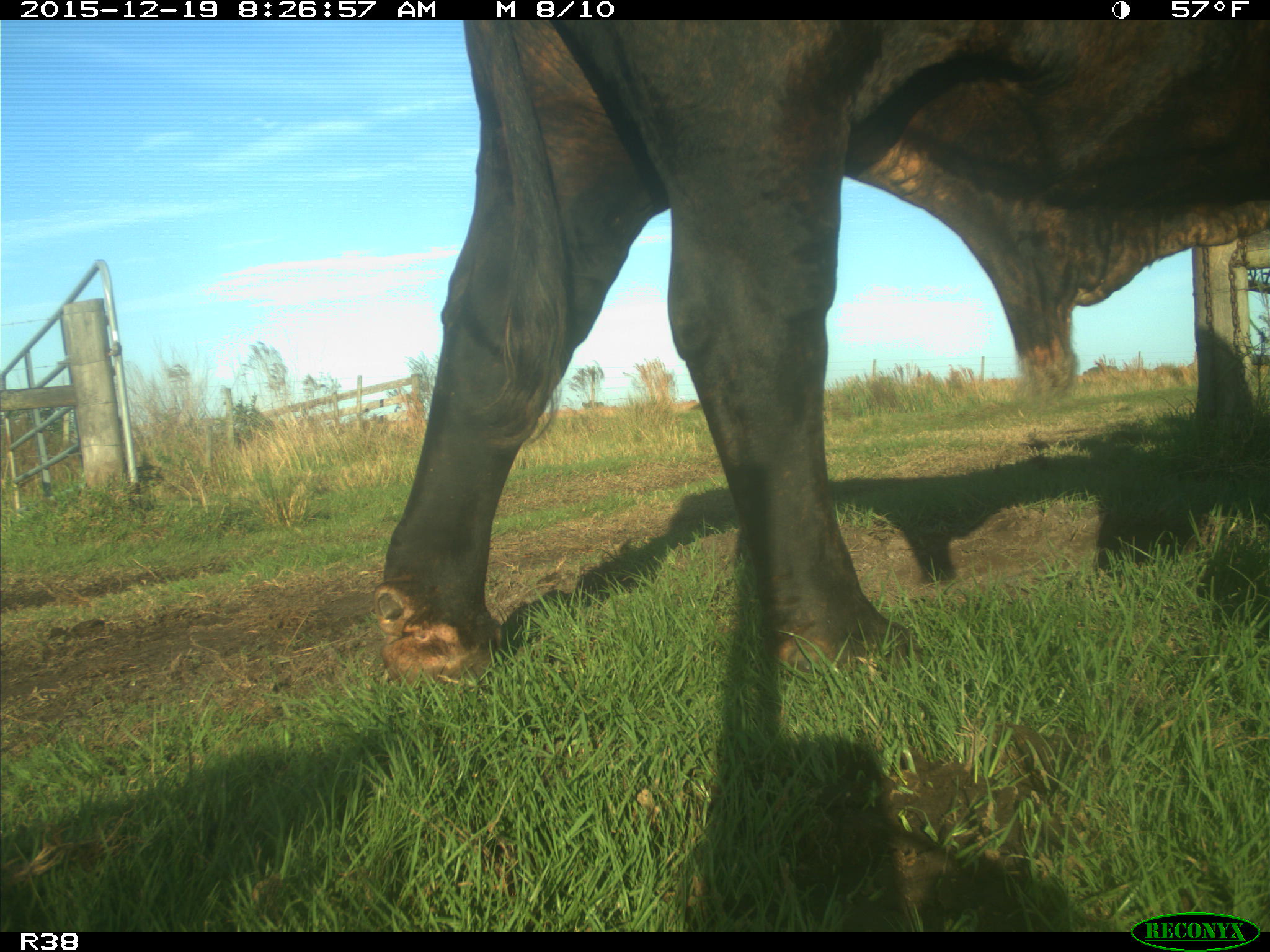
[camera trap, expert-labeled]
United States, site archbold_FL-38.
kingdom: Animalia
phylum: Chordata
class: Mammalia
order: Artiodactyla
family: Bovidae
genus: Bos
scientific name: Bos taurus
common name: domestic cow